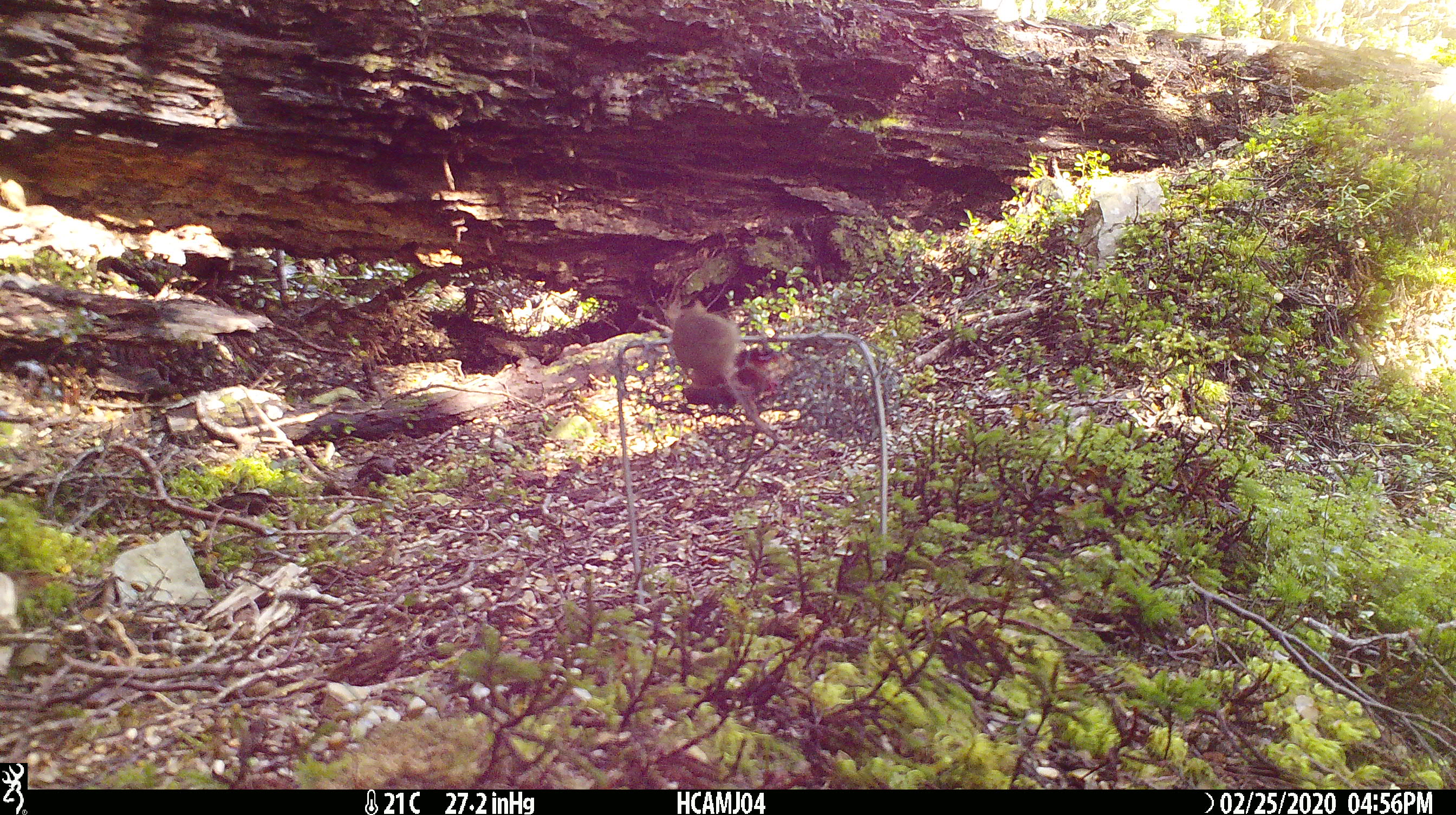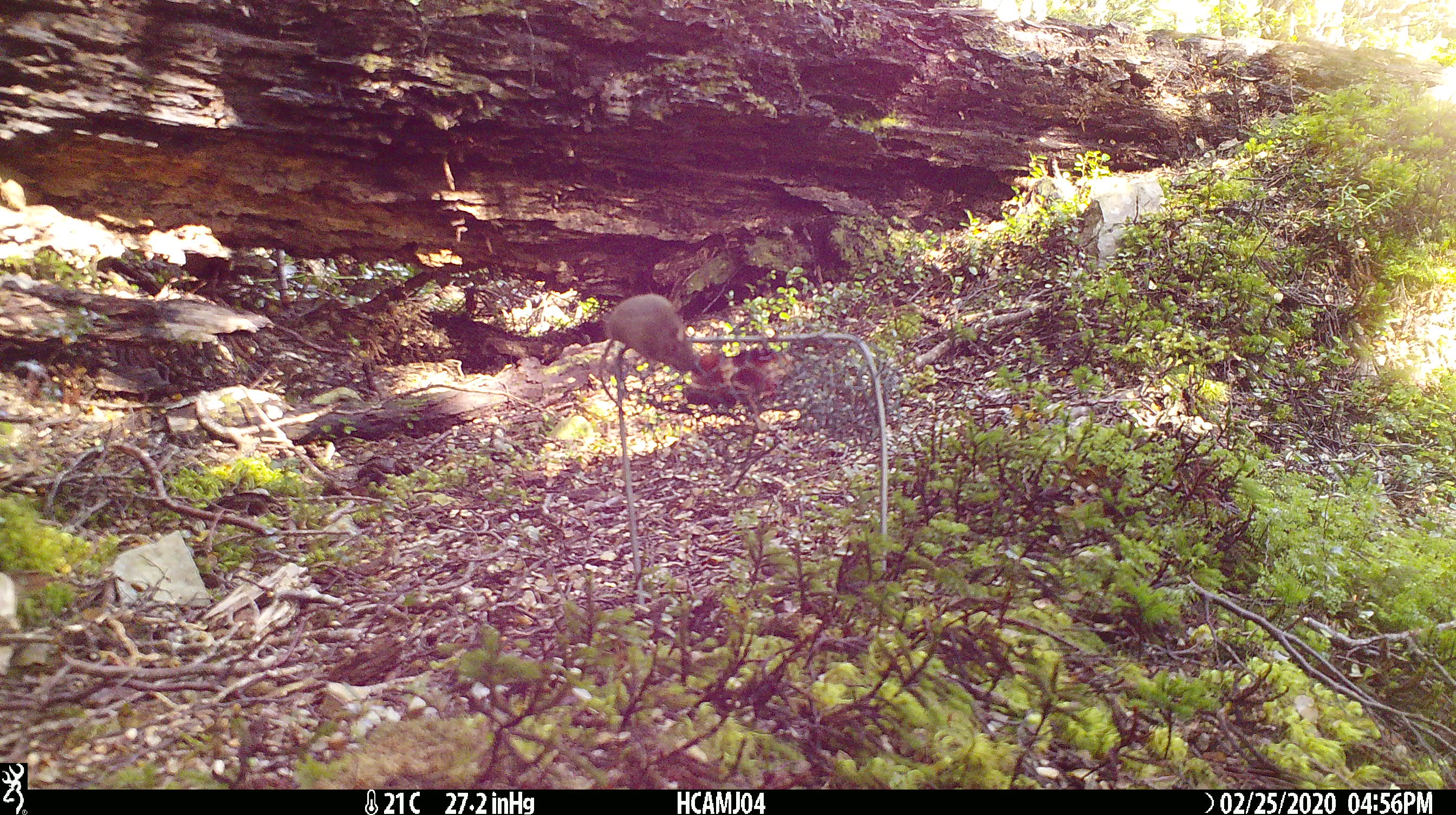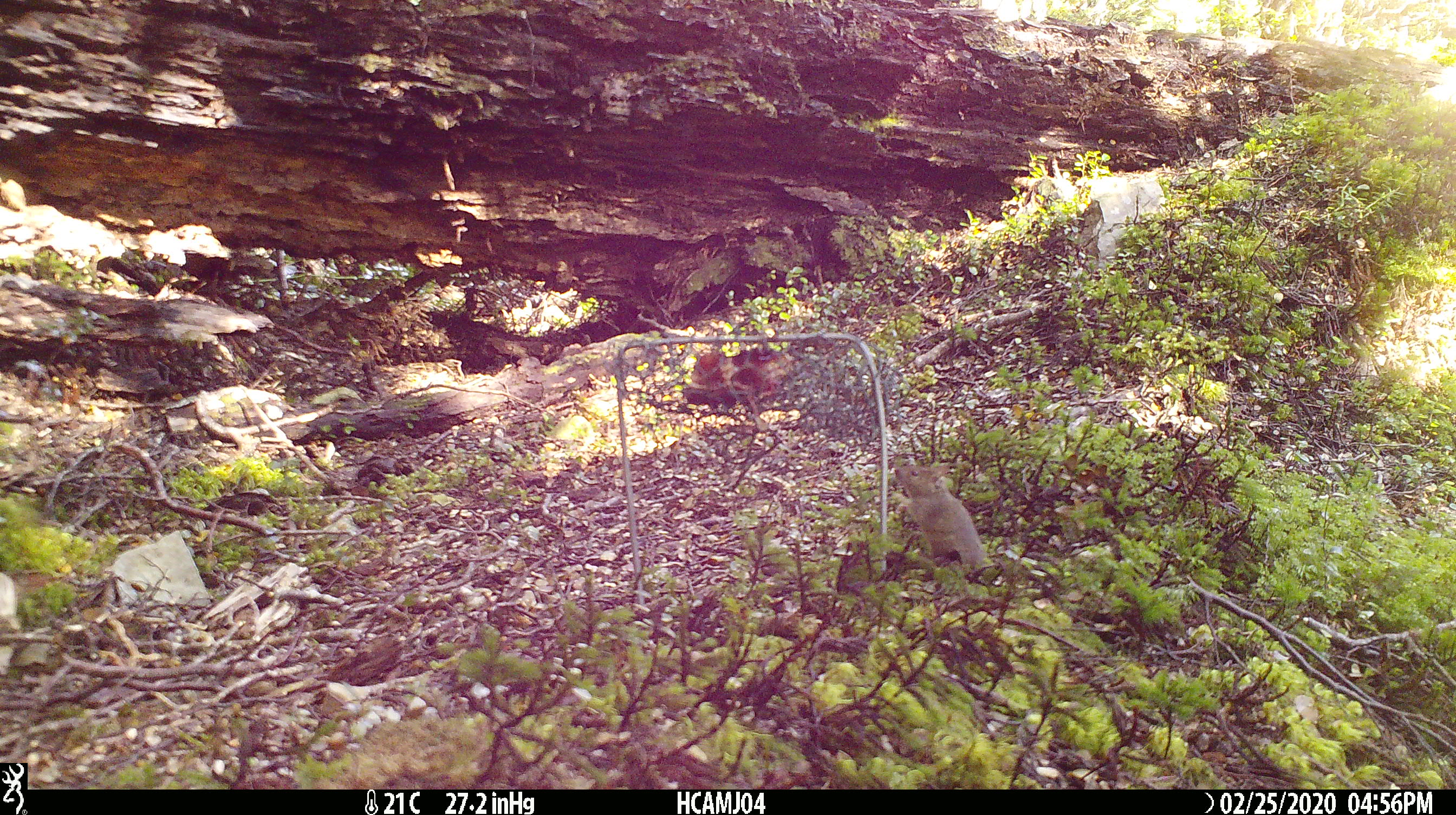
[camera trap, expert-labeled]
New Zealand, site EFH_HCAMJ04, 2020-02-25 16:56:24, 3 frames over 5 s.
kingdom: Animalia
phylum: Chordata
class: Mammalia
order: Rodentia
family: Muridae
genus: Mus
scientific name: Mus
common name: mouse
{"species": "mouse (Mus)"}